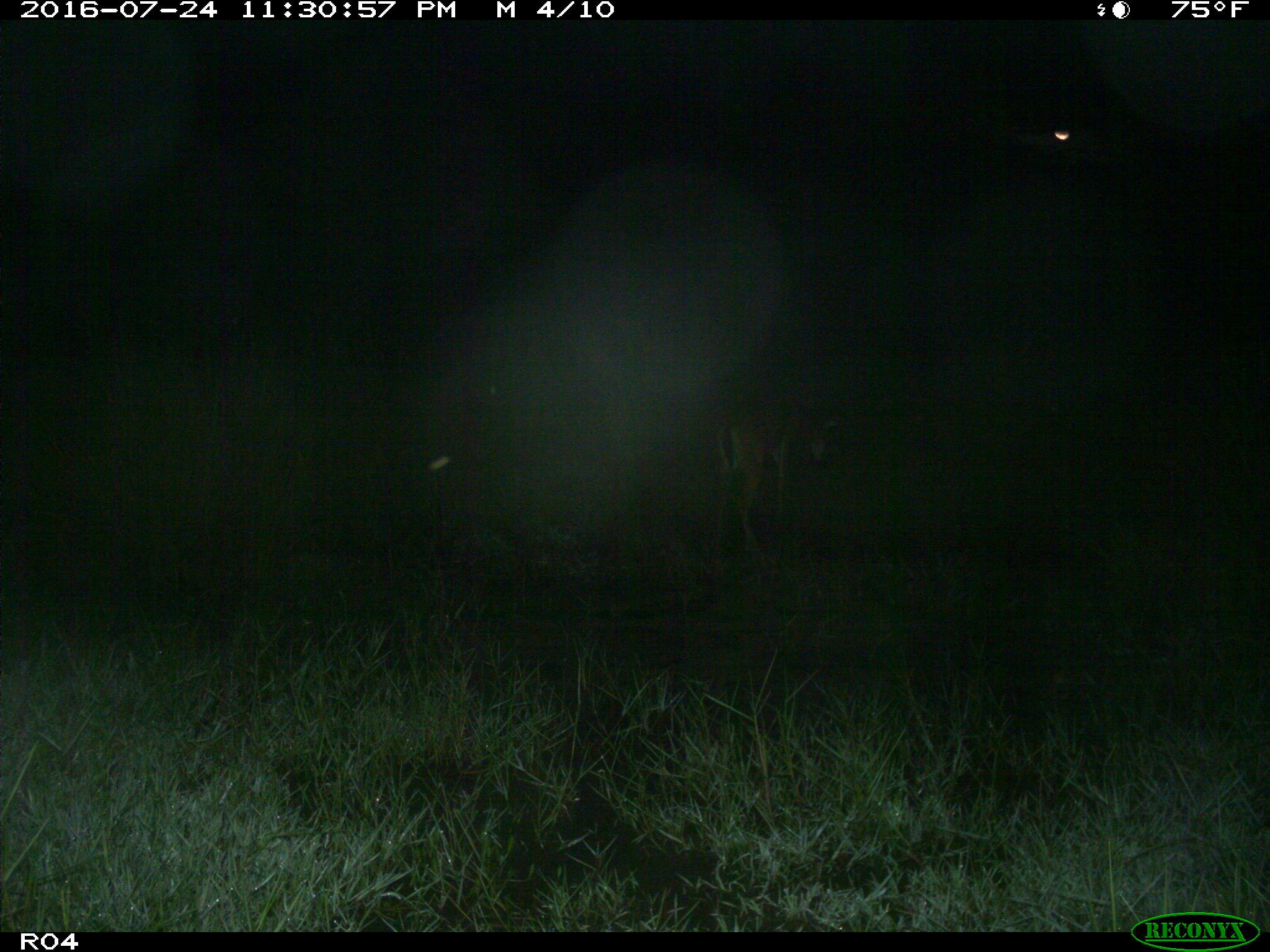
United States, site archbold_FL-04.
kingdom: Animalia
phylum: Chordata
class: Mammalia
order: Artiodactyla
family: Cervidae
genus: Odocoileus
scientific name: Odocoileus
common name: deer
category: unidentified deer